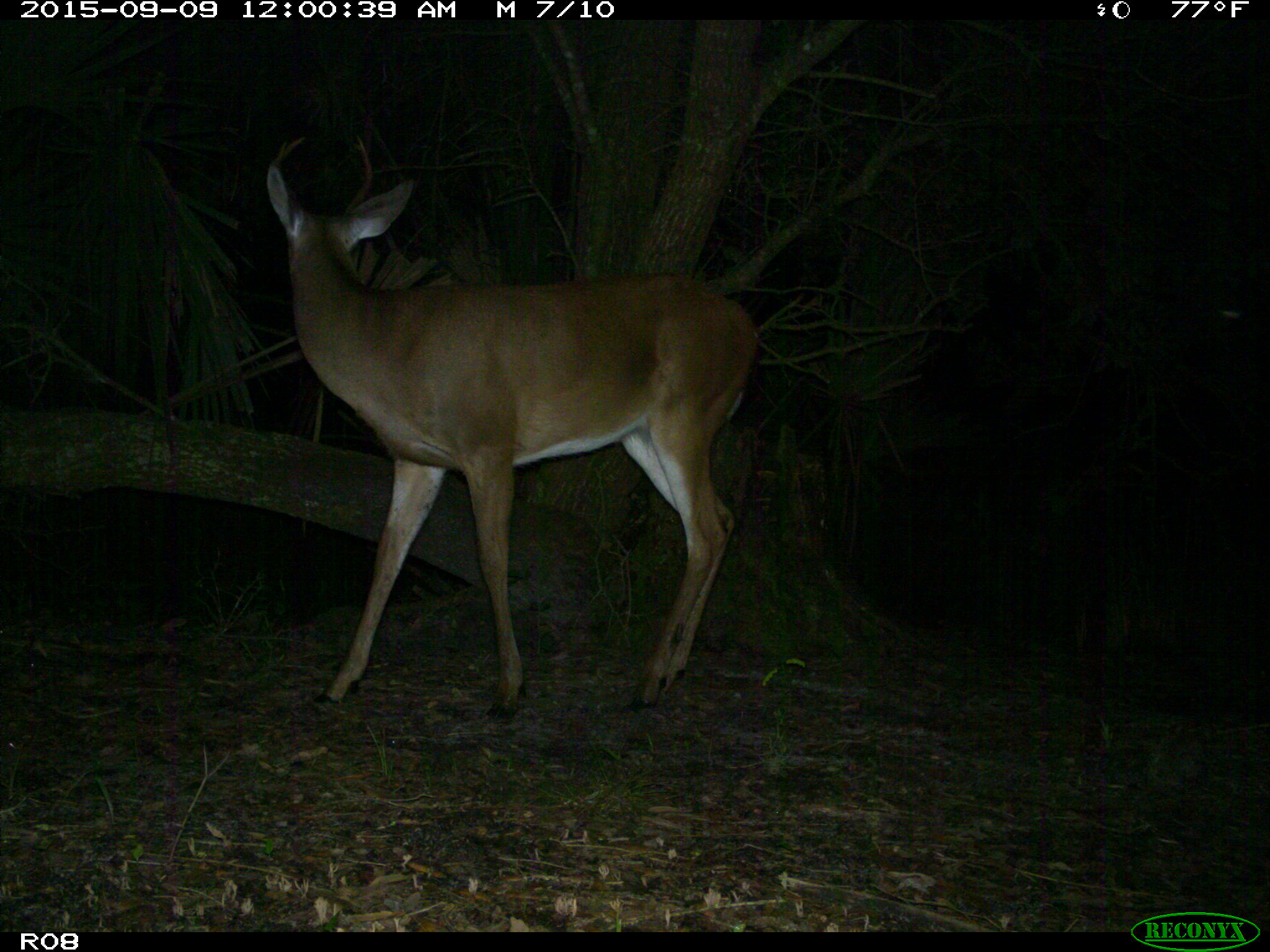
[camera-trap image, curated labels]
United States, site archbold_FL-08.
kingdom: Animalia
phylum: Chordata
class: Mammalia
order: Artiodactyla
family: Cervidae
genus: Odocoileus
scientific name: Odocoileus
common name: deer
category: unidentified deer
Unidentified deer (deer) (Odocoileus).